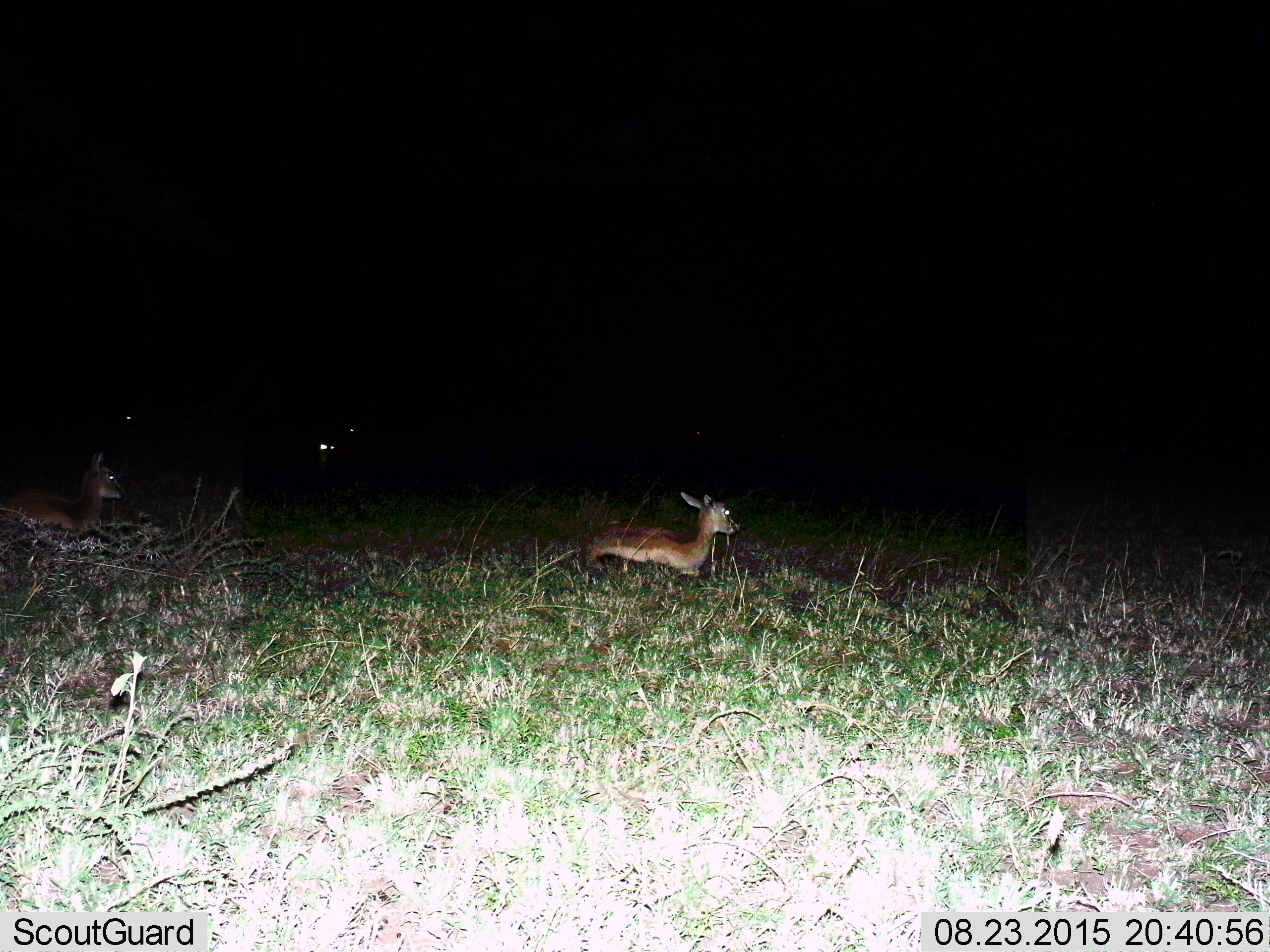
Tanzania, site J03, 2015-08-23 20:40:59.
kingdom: Animalia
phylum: Chordata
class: Mammalia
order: Artiodactyla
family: Bovidae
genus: Eudorcas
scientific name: Eudorcas thomsonii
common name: thomson's gazelle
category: gazellethomsons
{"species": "gazellethomsons (thomson's gazelle) (Eudorcas thomsonii)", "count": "5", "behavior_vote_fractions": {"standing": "17%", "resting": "100%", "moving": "0%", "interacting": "0%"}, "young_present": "17%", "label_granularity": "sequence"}